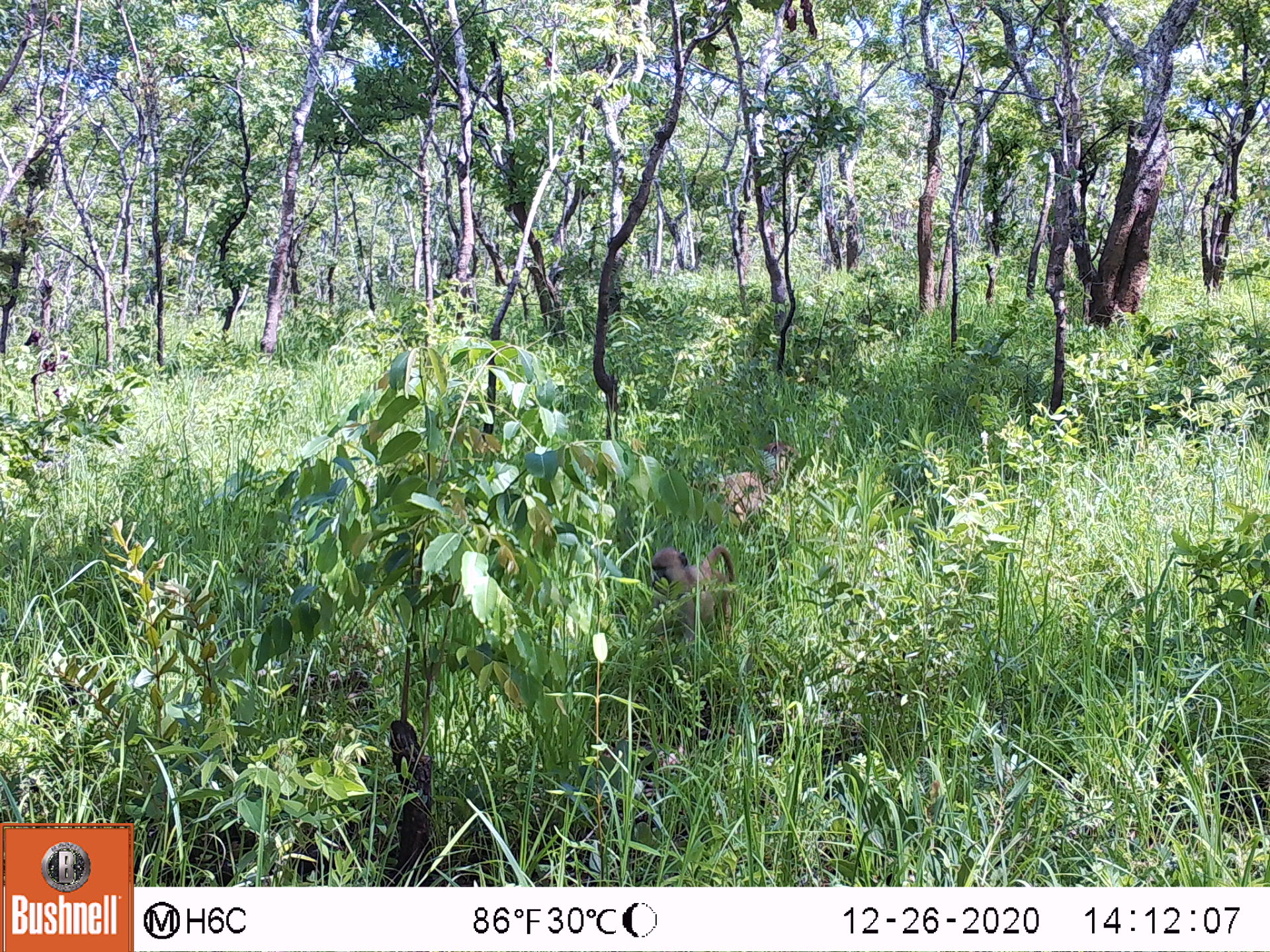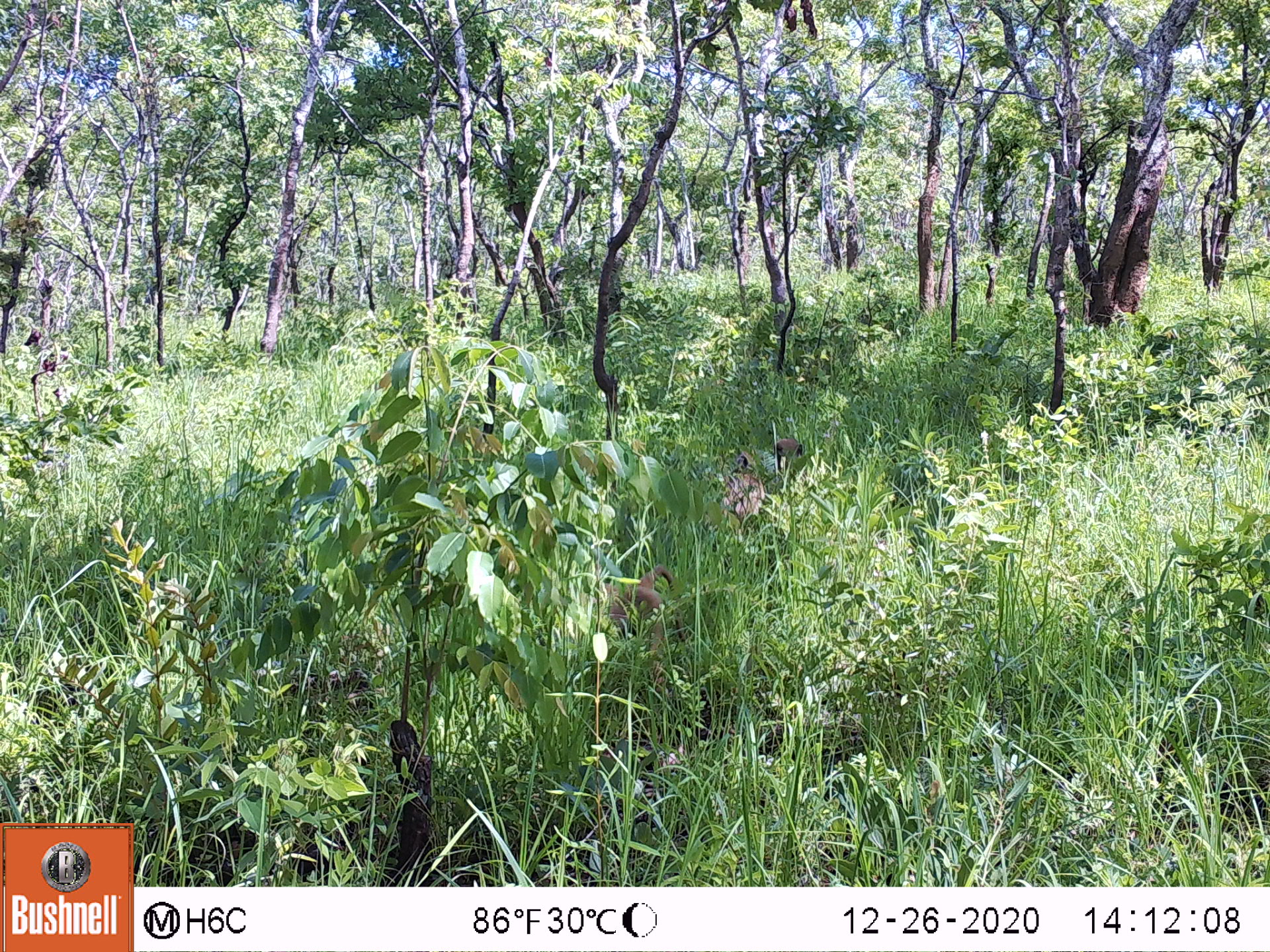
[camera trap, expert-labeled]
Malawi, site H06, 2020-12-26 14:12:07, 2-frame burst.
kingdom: Animalia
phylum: Chordata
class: Mammalia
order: Primates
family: Cercopithecidae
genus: Papio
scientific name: Papio cynocephalus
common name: yellow baboon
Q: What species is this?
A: Yellow baboon (Papio cynocephalus).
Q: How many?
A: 2.